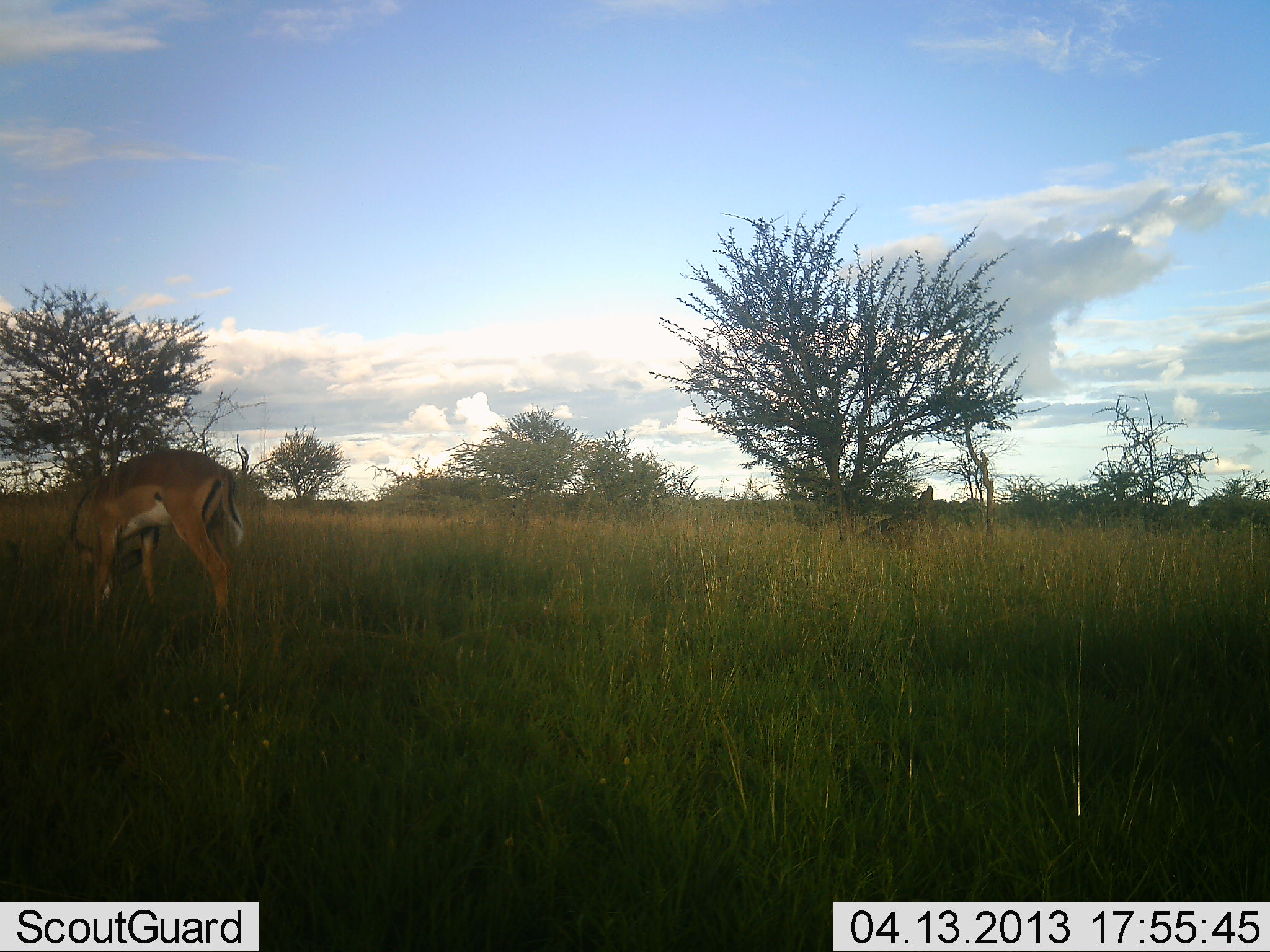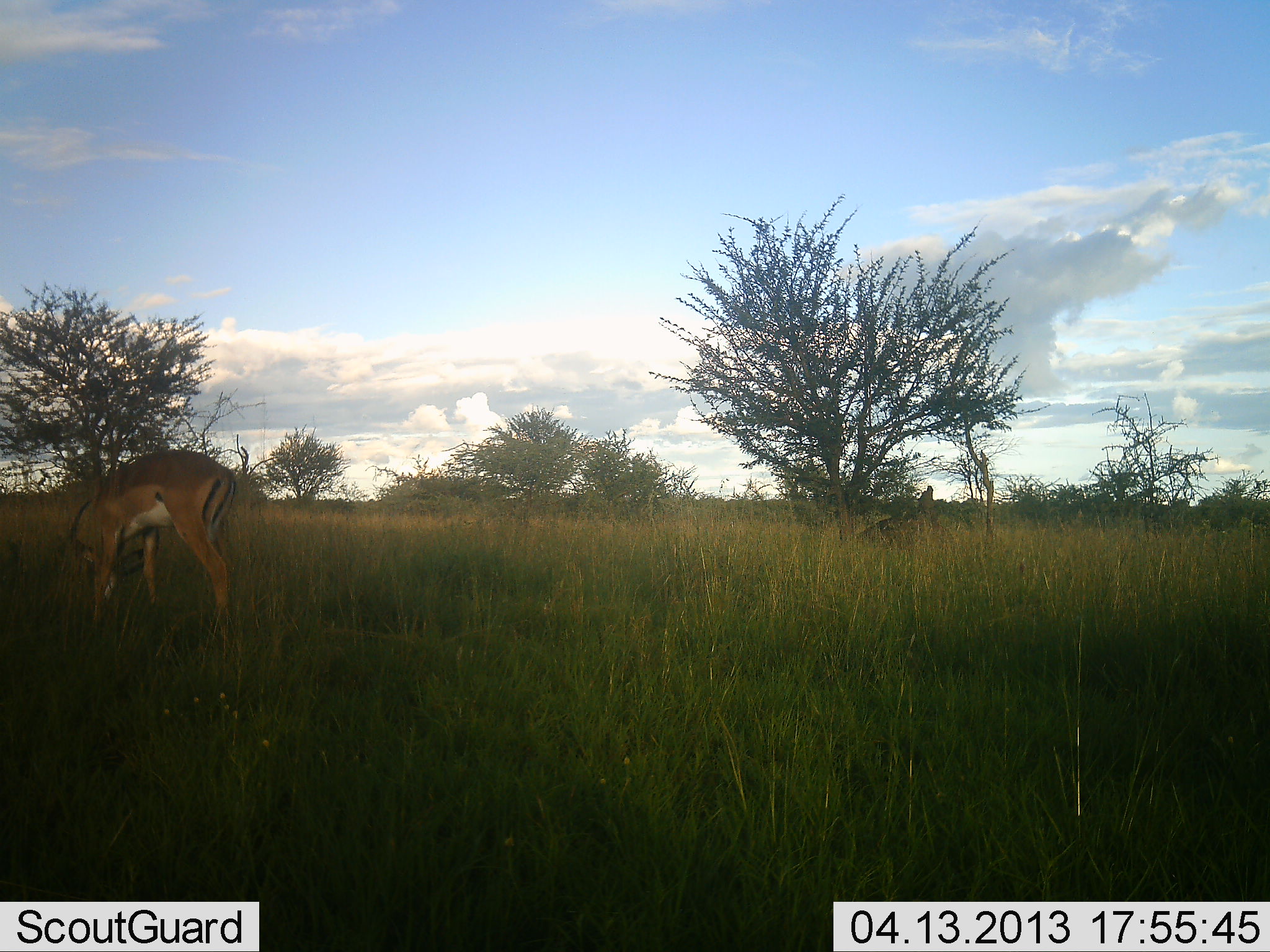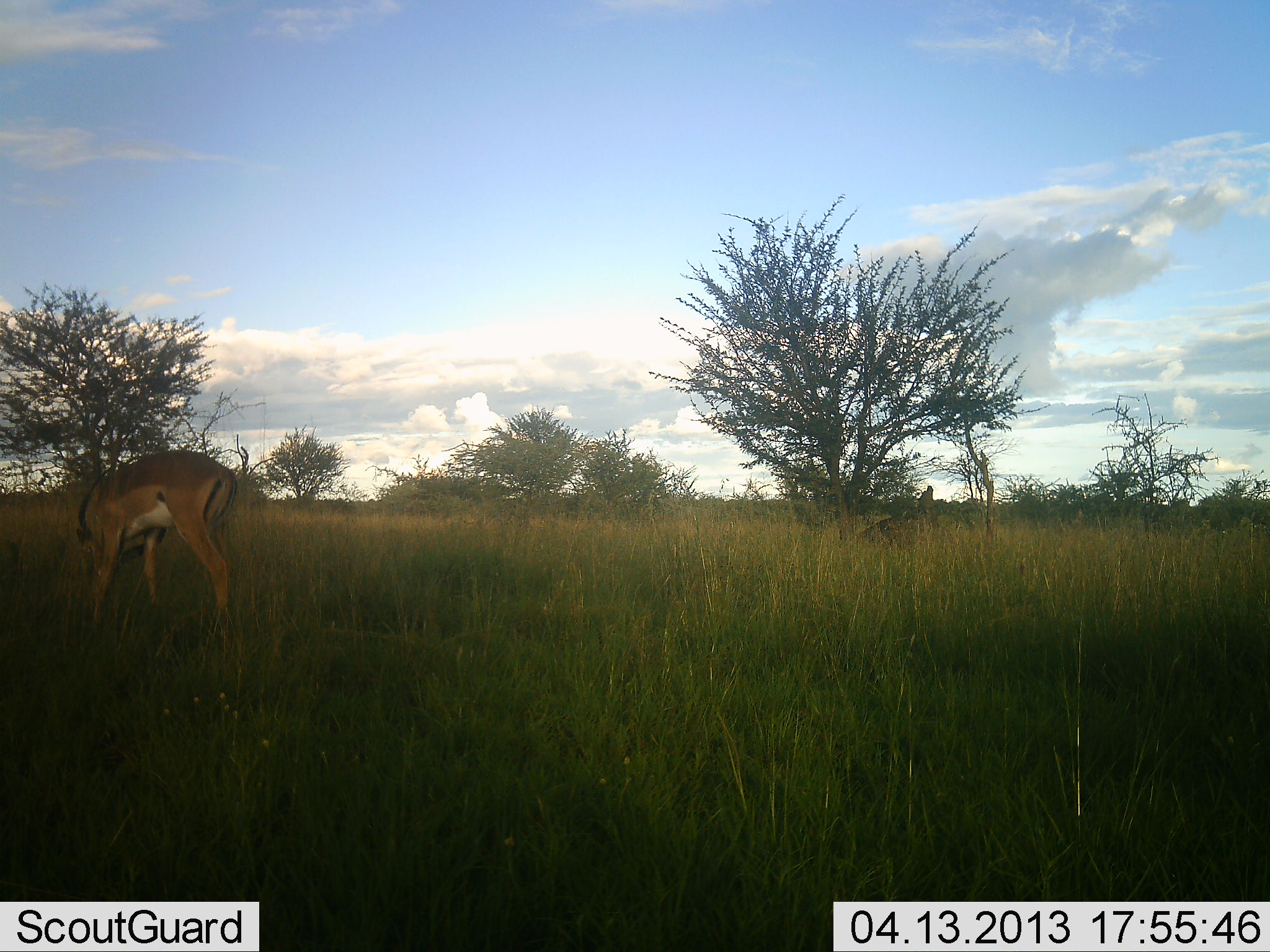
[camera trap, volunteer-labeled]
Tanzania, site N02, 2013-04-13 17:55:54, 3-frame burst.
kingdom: Animalia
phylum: Chordata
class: Mammalia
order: Artiodactyla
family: Bovidae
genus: Nanger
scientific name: Nanger granti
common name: grant's gazelle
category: gazellegrants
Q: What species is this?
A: Gazellegrants (grant's gazelle) (Nanger granti).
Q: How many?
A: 1.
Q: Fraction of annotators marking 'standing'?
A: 20%.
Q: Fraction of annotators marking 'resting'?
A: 0%.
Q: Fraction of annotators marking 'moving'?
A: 0%.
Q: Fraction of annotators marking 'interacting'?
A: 0%.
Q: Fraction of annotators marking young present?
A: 0%.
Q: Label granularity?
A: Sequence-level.